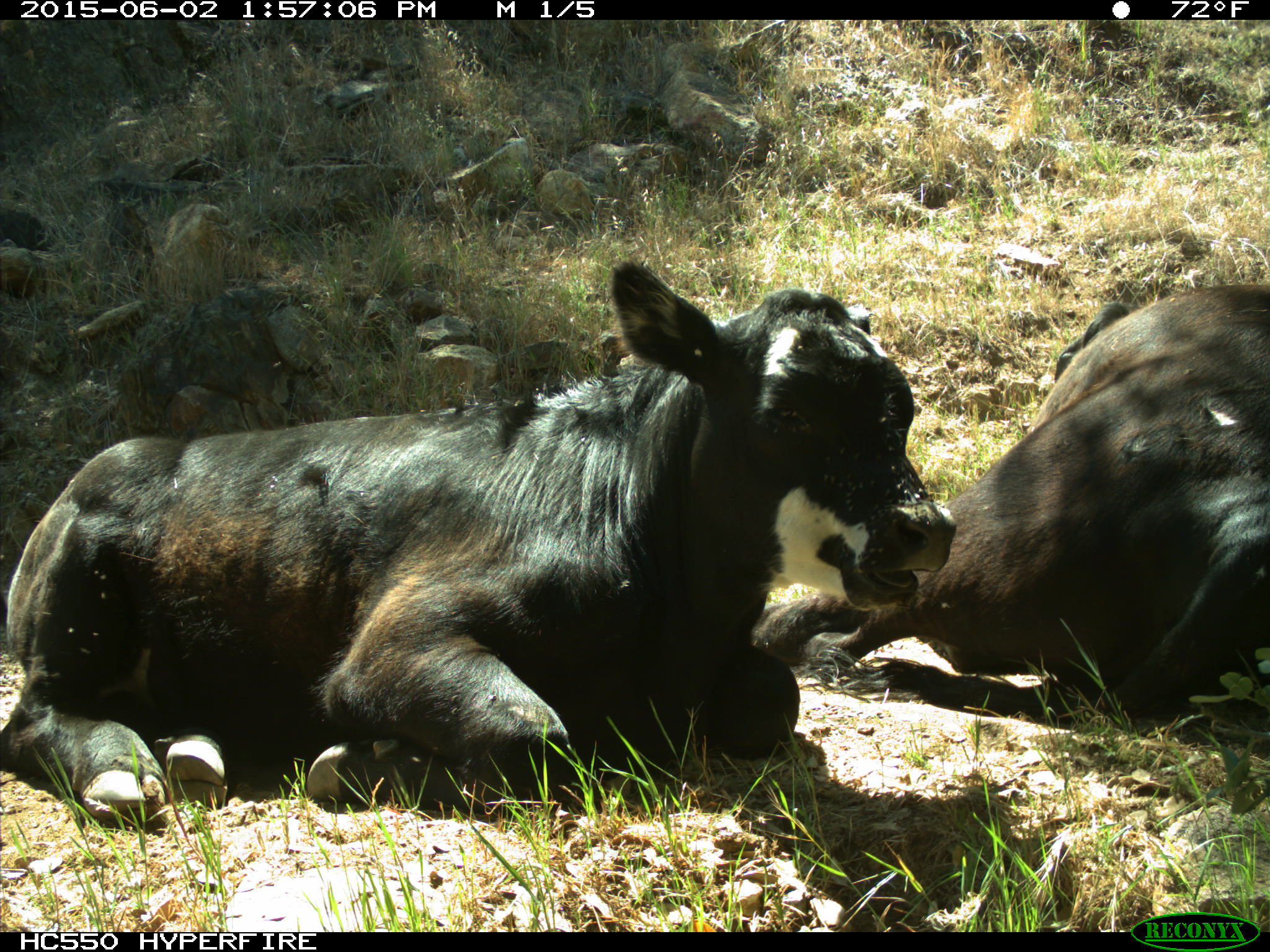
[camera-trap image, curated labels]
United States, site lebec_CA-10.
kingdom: Animalia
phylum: Chordata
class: Mammalia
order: Artiodactyla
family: Bovidae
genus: Bos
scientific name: Bos taurus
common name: domestic cow